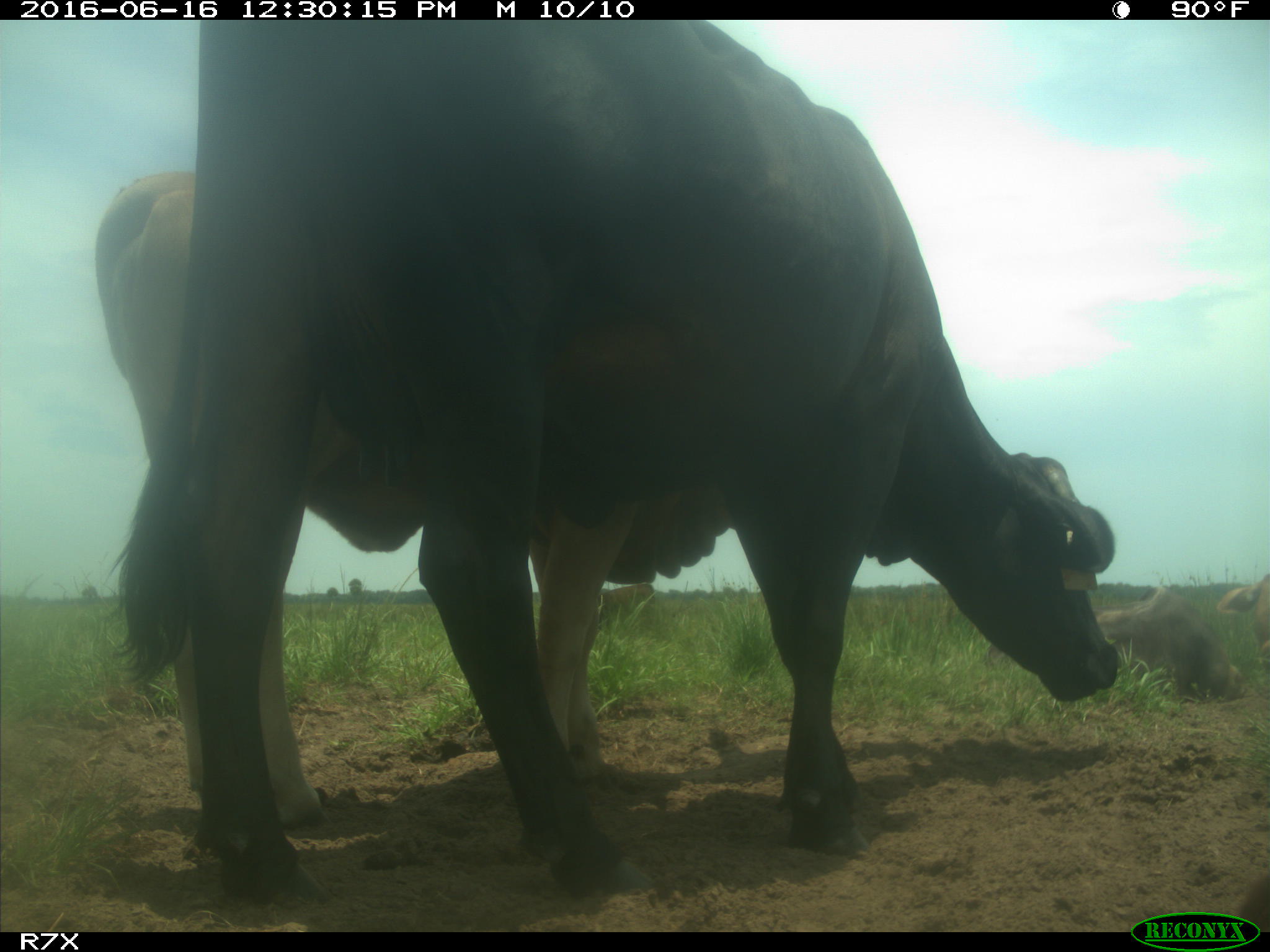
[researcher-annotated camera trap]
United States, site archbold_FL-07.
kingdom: Animalia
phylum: Chordata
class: Mammalia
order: Artiodactyla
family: Bovidae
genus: Bos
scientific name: Bos taurus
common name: domestic cow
Bos taurus (domestic cow).